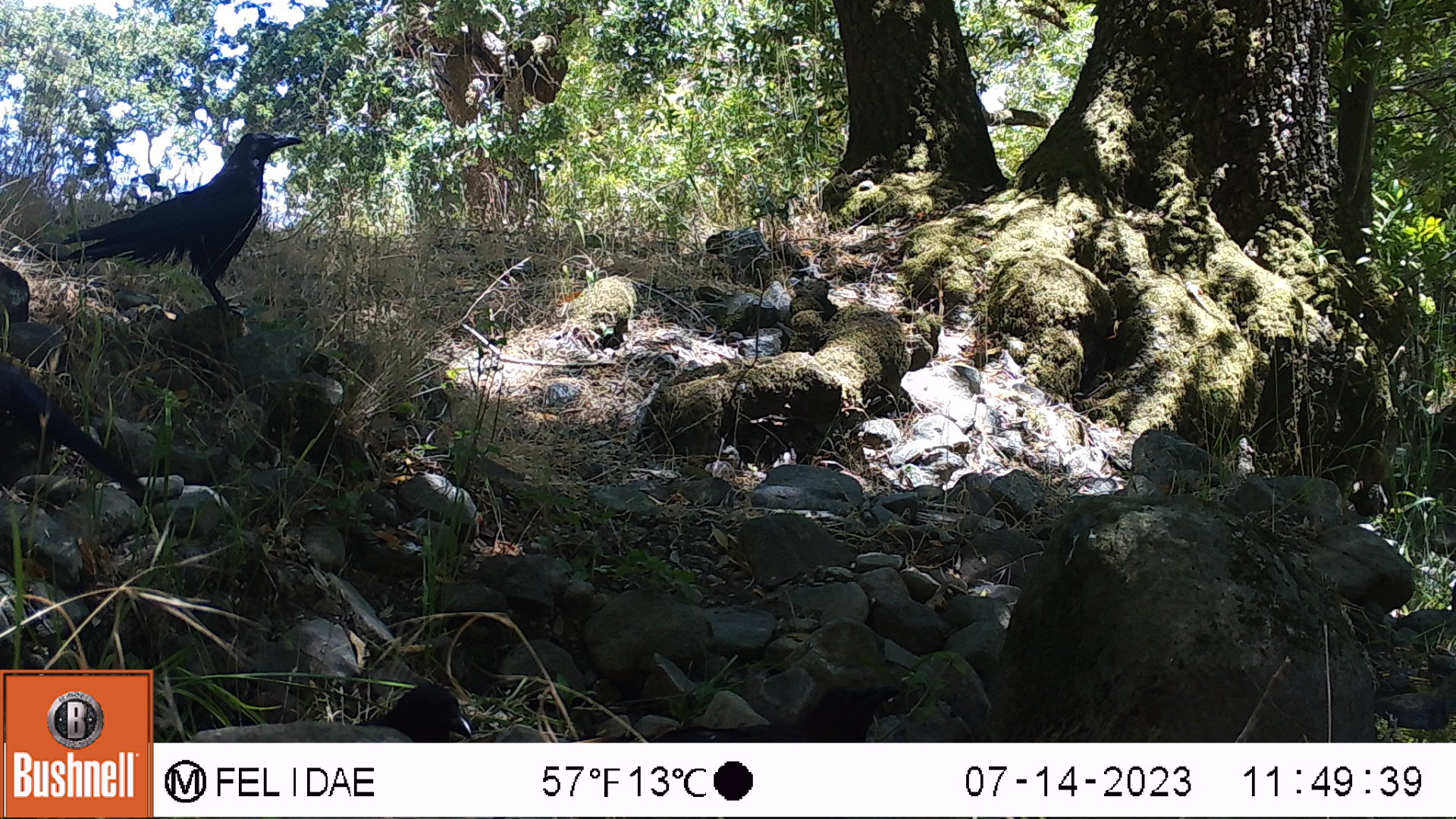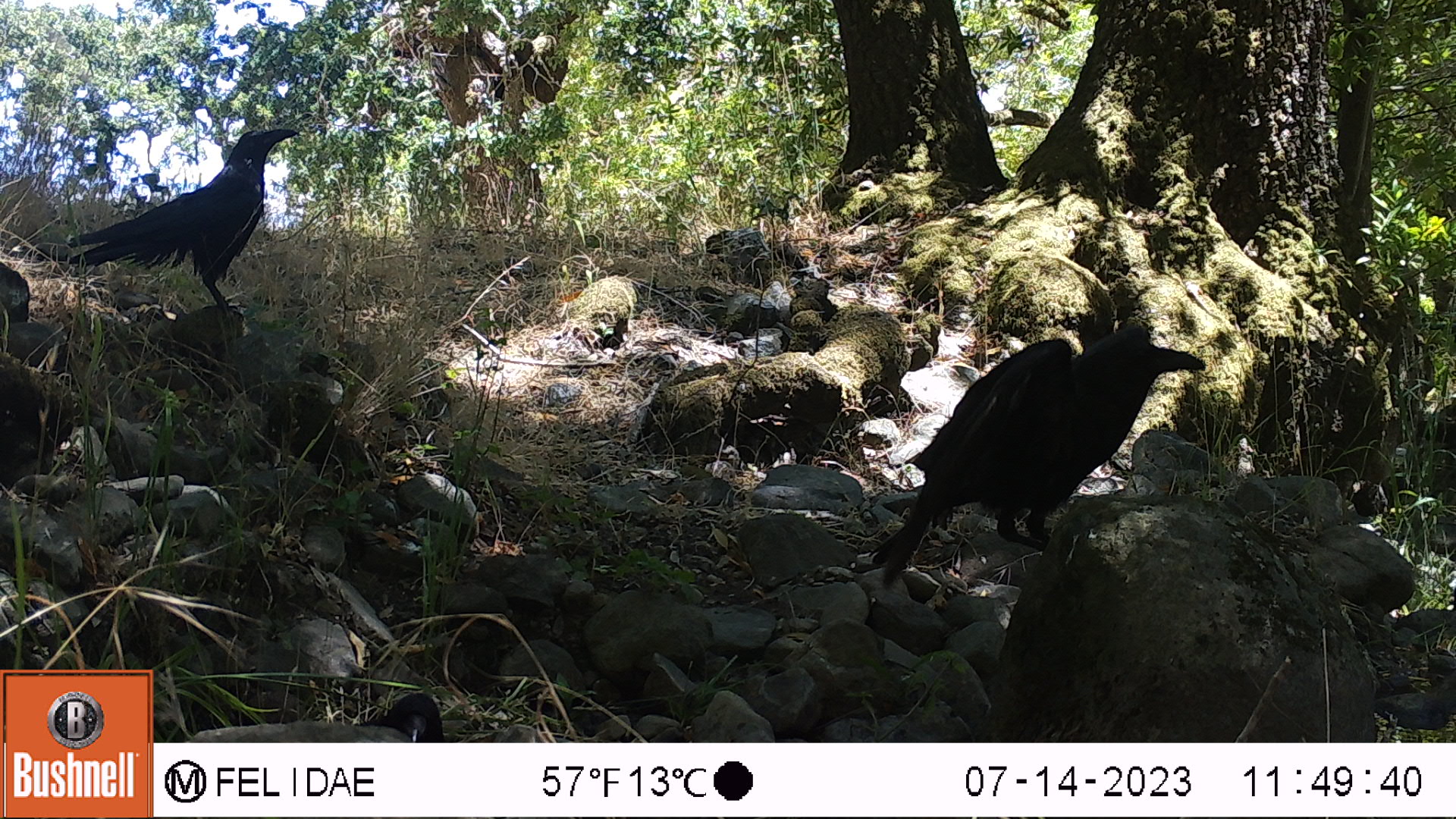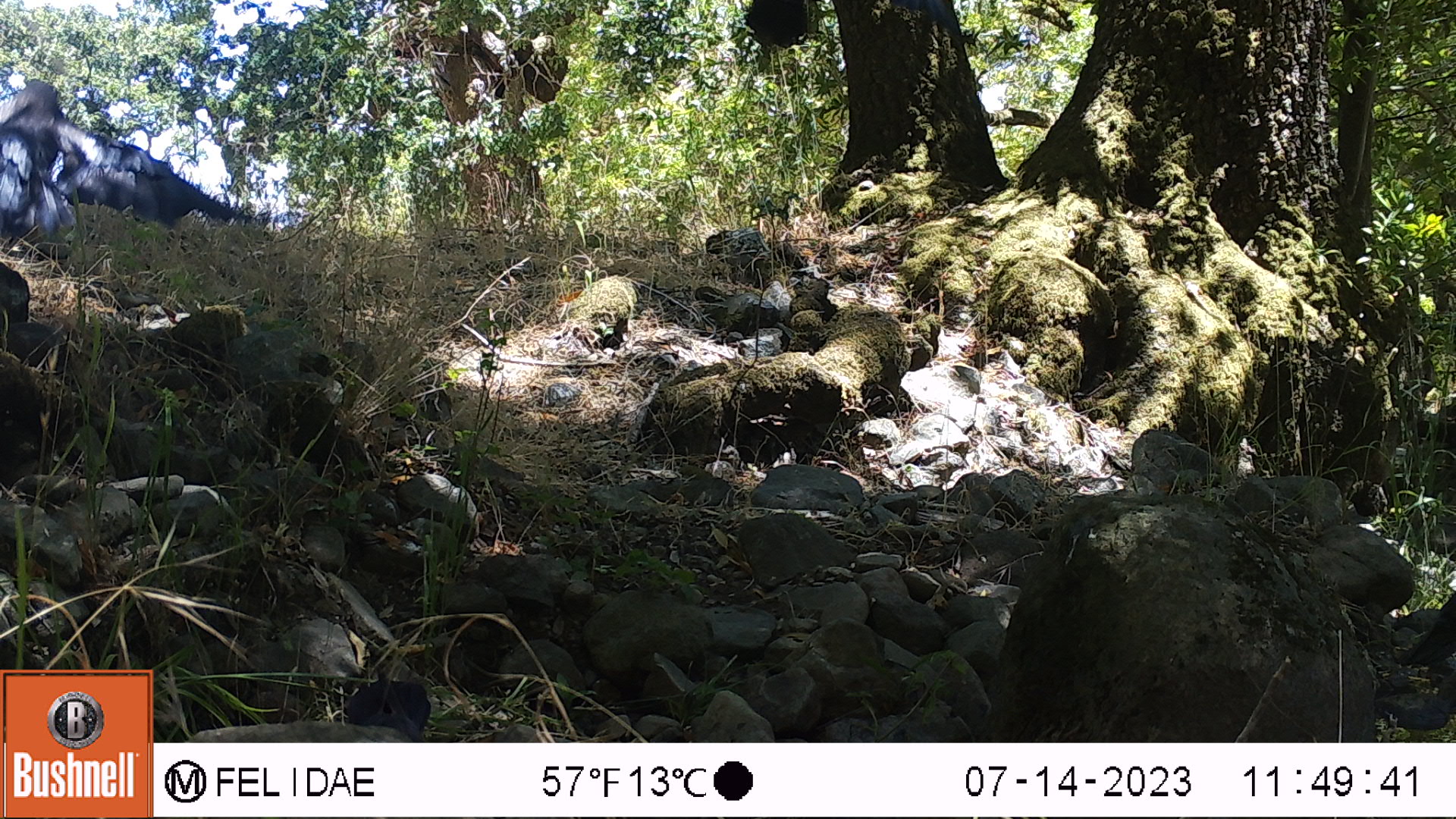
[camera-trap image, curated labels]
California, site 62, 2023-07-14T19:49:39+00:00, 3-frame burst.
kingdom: Animalia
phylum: Chordata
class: Aves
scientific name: Aves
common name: bird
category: unknown bird